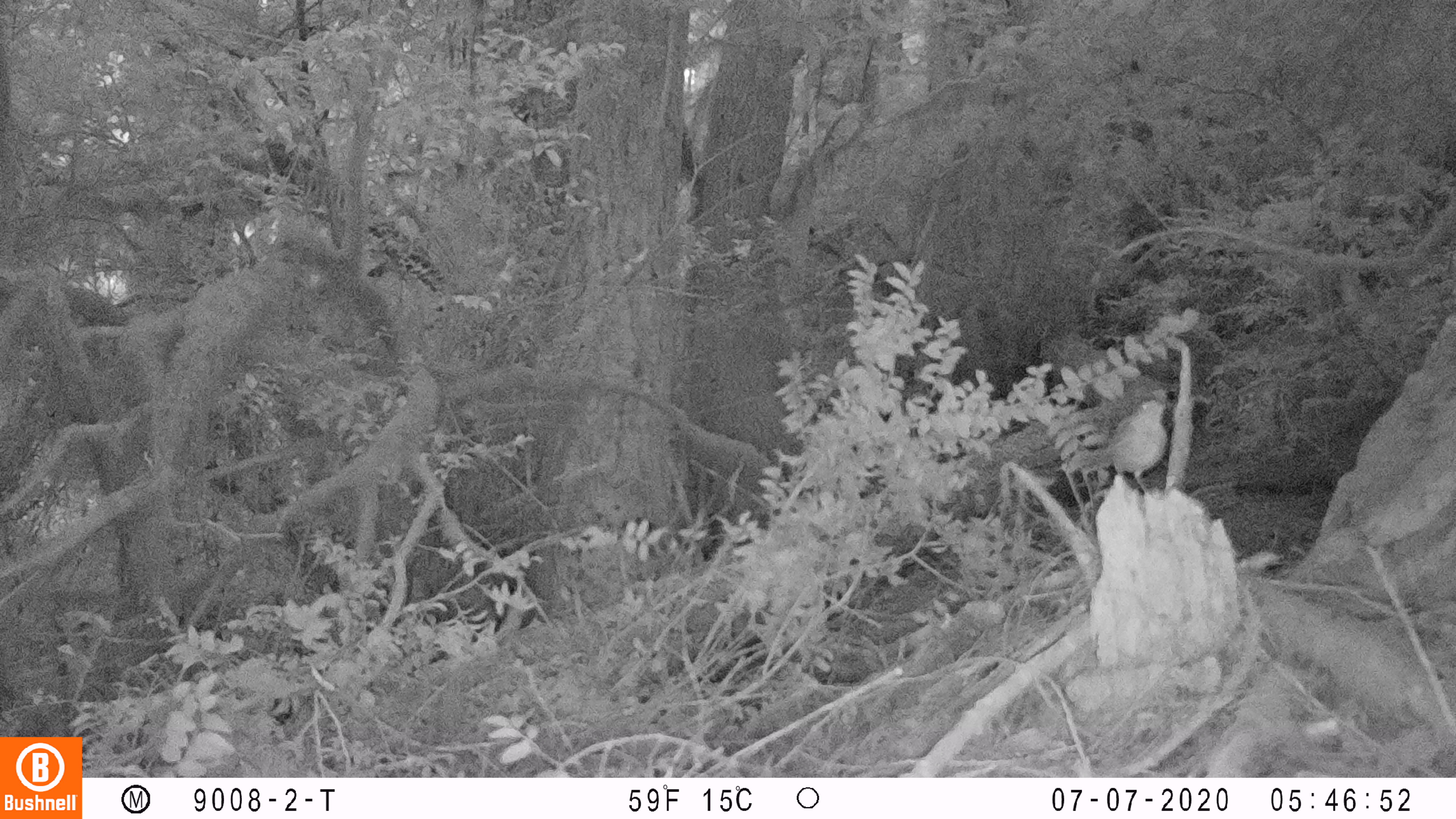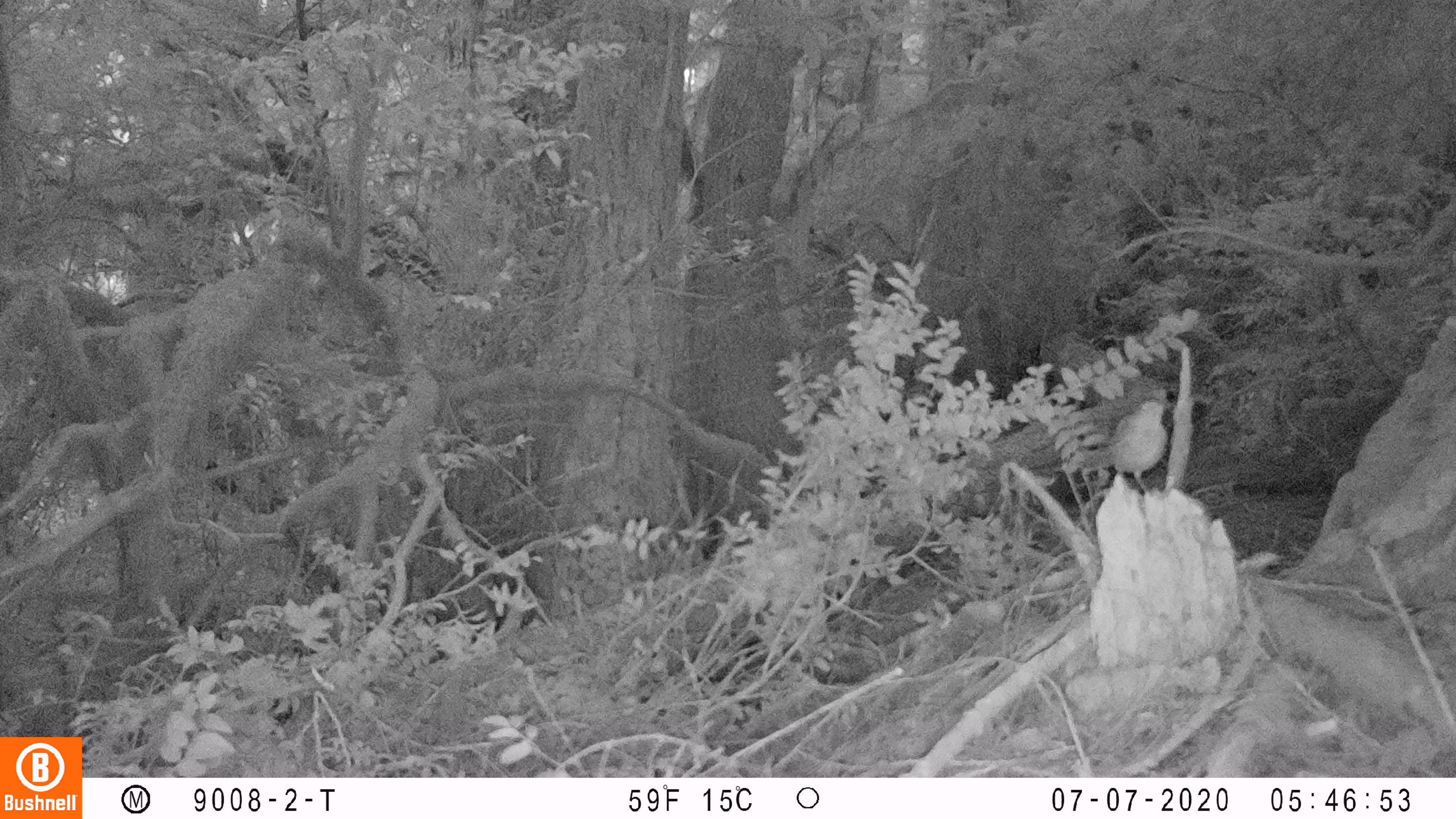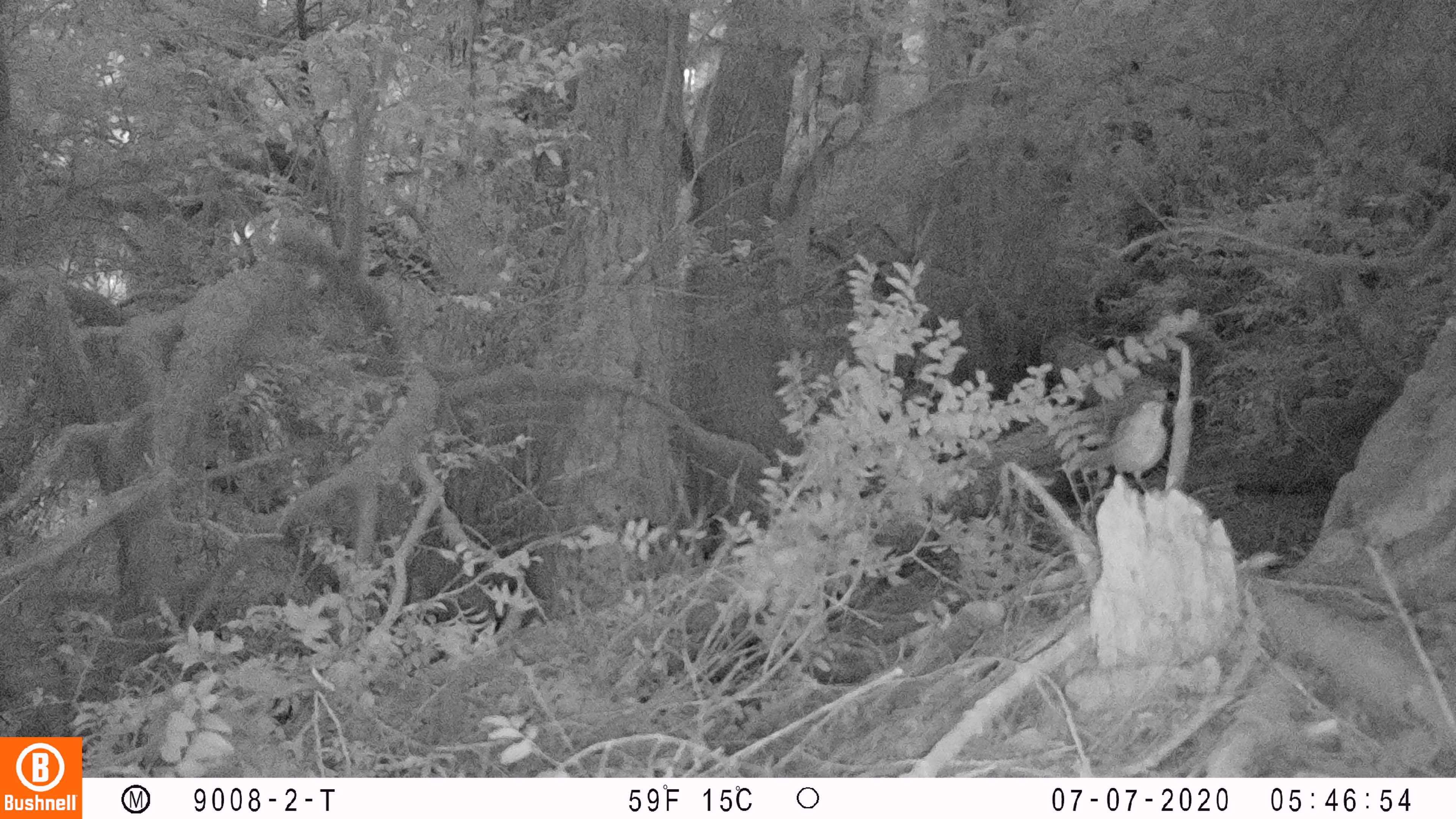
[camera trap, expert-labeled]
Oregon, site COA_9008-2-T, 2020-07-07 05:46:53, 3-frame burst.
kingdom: Animalia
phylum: Chordata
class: Aves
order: Passeriformes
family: Turdidae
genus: Catharus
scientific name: Catharus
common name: brown thrushes and nightingale-thrushes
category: catharus species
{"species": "catharus species (brown thrushes and nightingale-thrushes) (Catharus)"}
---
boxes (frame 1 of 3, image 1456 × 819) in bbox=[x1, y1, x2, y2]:
catharus species: bbox=[1063, 389, 1186, 503]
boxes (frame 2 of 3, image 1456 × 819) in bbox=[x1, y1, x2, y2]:
catharus species: bbox=[1063, 392, 1179, 512]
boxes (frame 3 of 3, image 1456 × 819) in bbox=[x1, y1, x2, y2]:
catharus species: bbox=[1052, 390, 1187, 509]